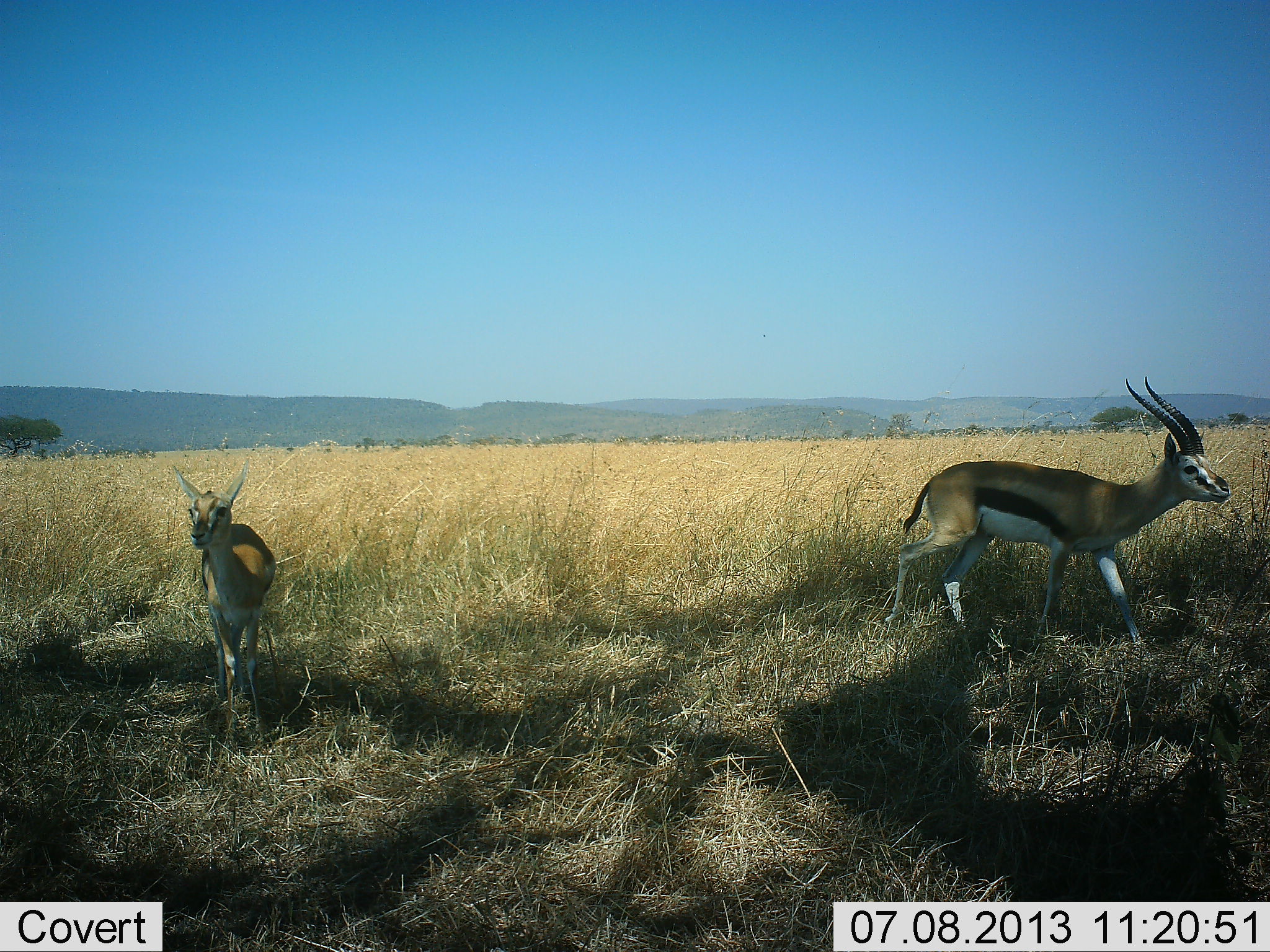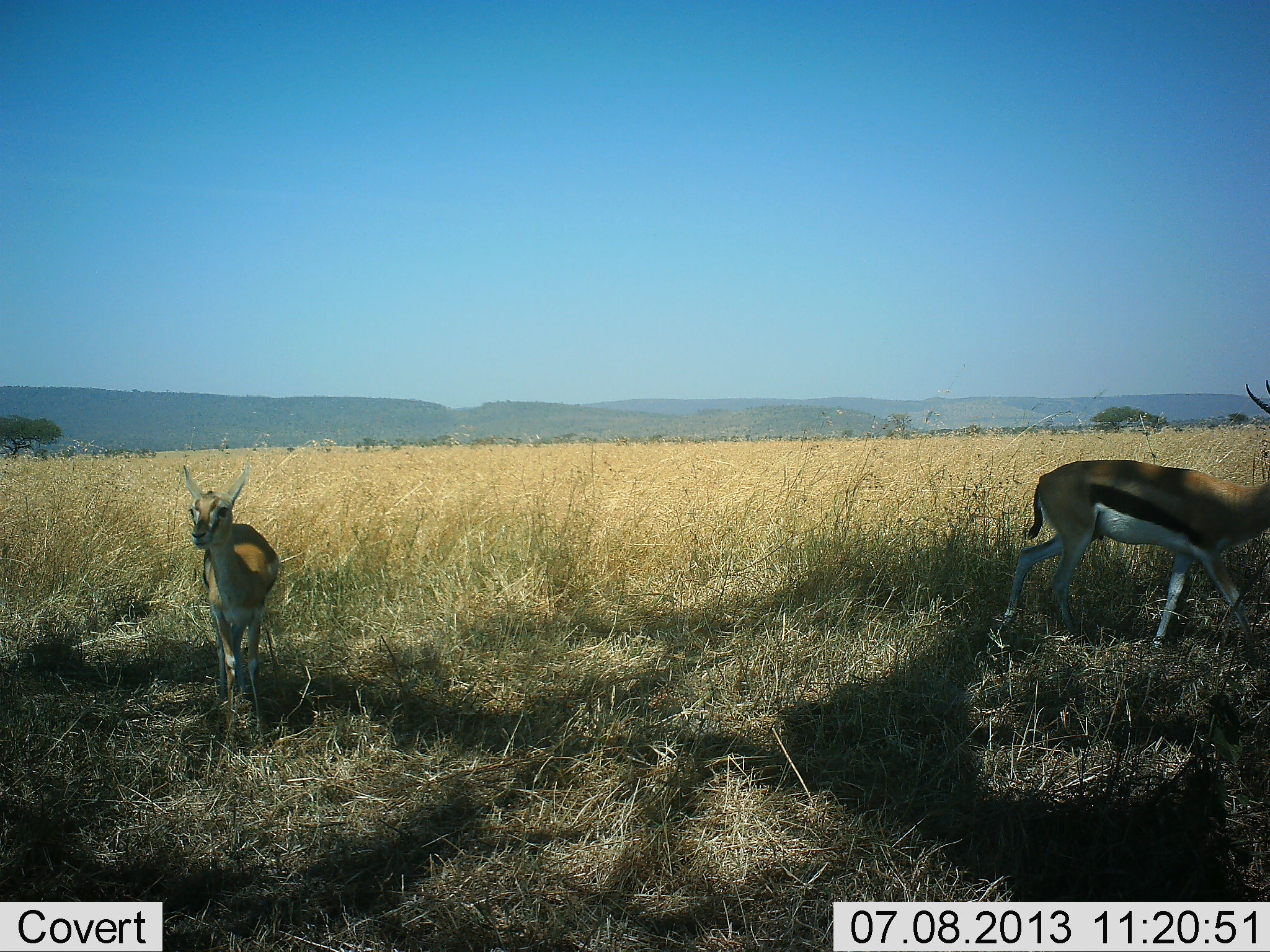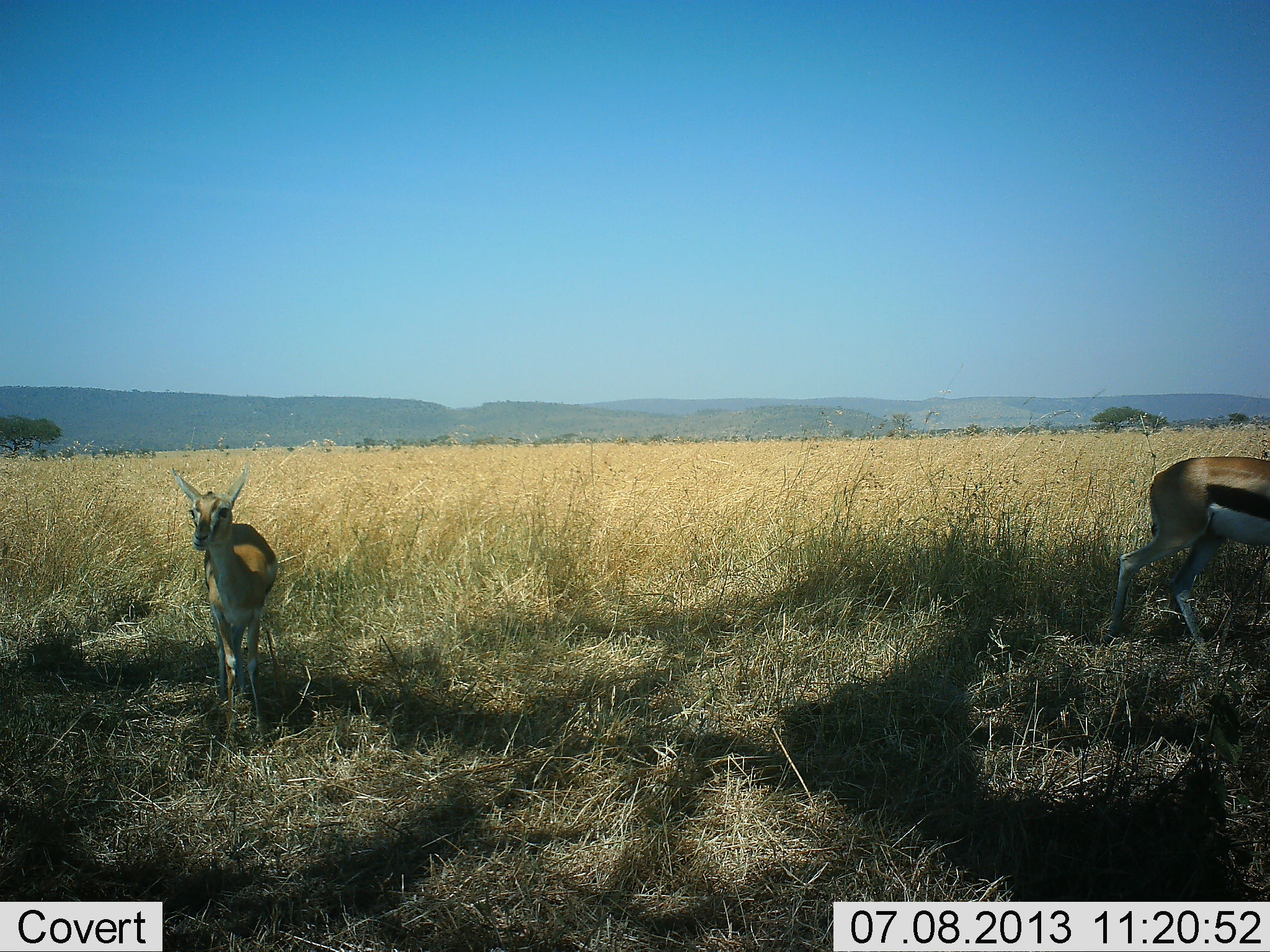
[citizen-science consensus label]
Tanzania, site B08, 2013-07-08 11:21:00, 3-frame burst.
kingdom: Animalia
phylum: Chordata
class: Mammalia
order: Artiodactyla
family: Bovidae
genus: Eudorcas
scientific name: Eudorcas thomsonii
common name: thomson's gazelle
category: gazellethomsons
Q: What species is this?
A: Gazellethomsons (thomson's gazelle) (Eudorcas thomsonii).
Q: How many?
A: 2.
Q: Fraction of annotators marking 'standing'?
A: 77%.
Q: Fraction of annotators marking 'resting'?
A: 6%.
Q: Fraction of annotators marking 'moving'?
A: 84%.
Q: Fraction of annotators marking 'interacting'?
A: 0%.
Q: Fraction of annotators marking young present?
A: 6%.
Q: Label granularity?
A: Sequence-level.